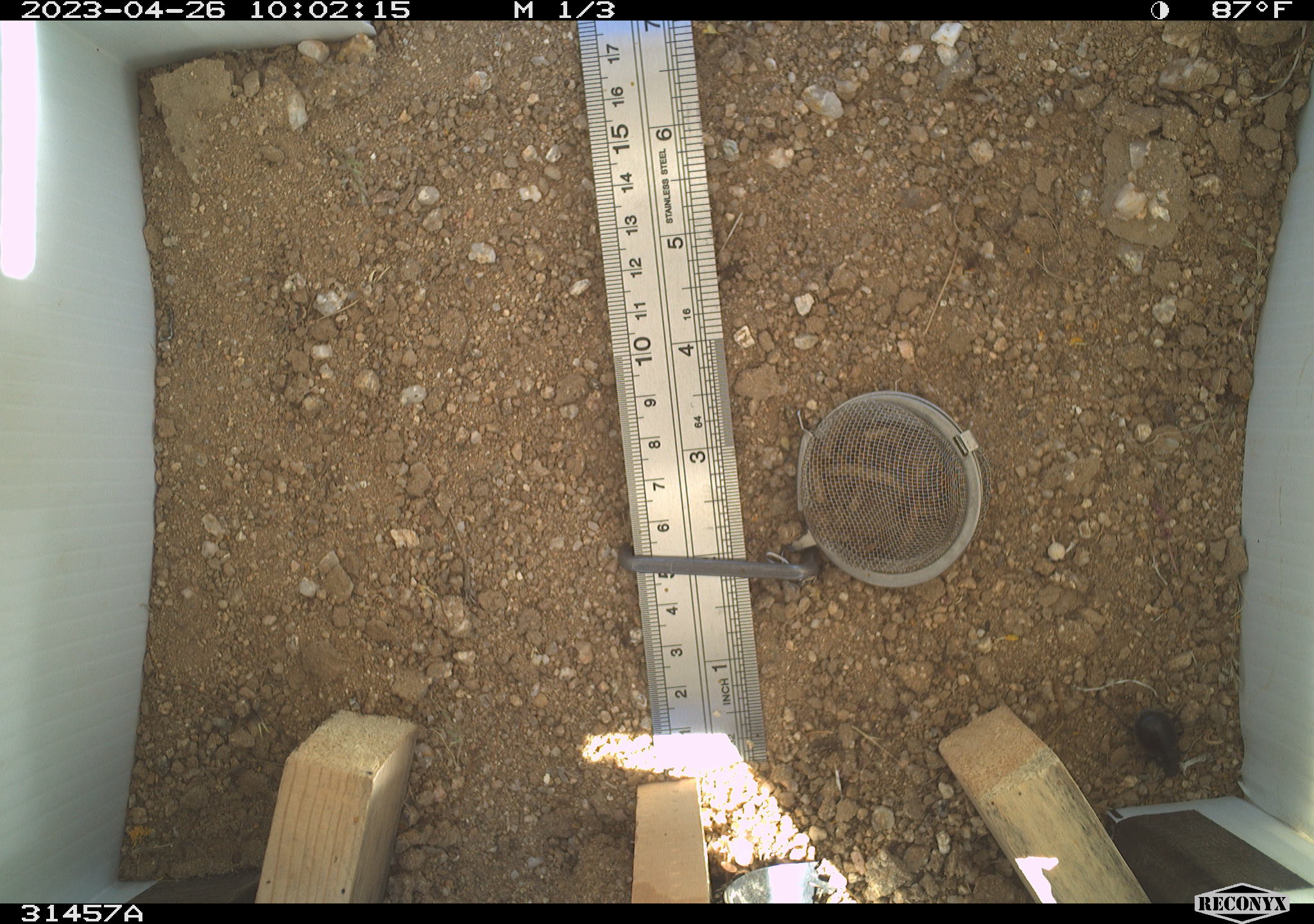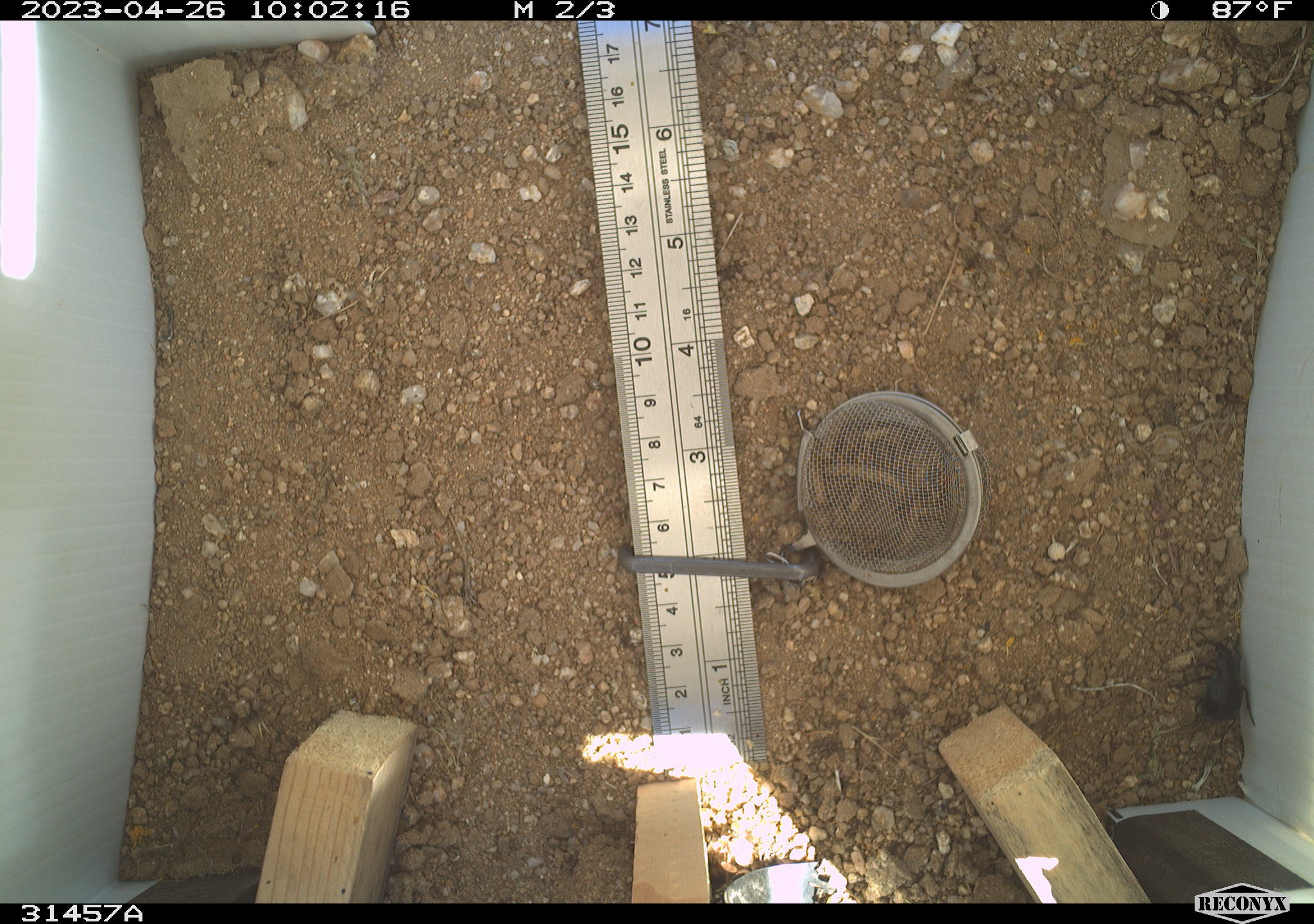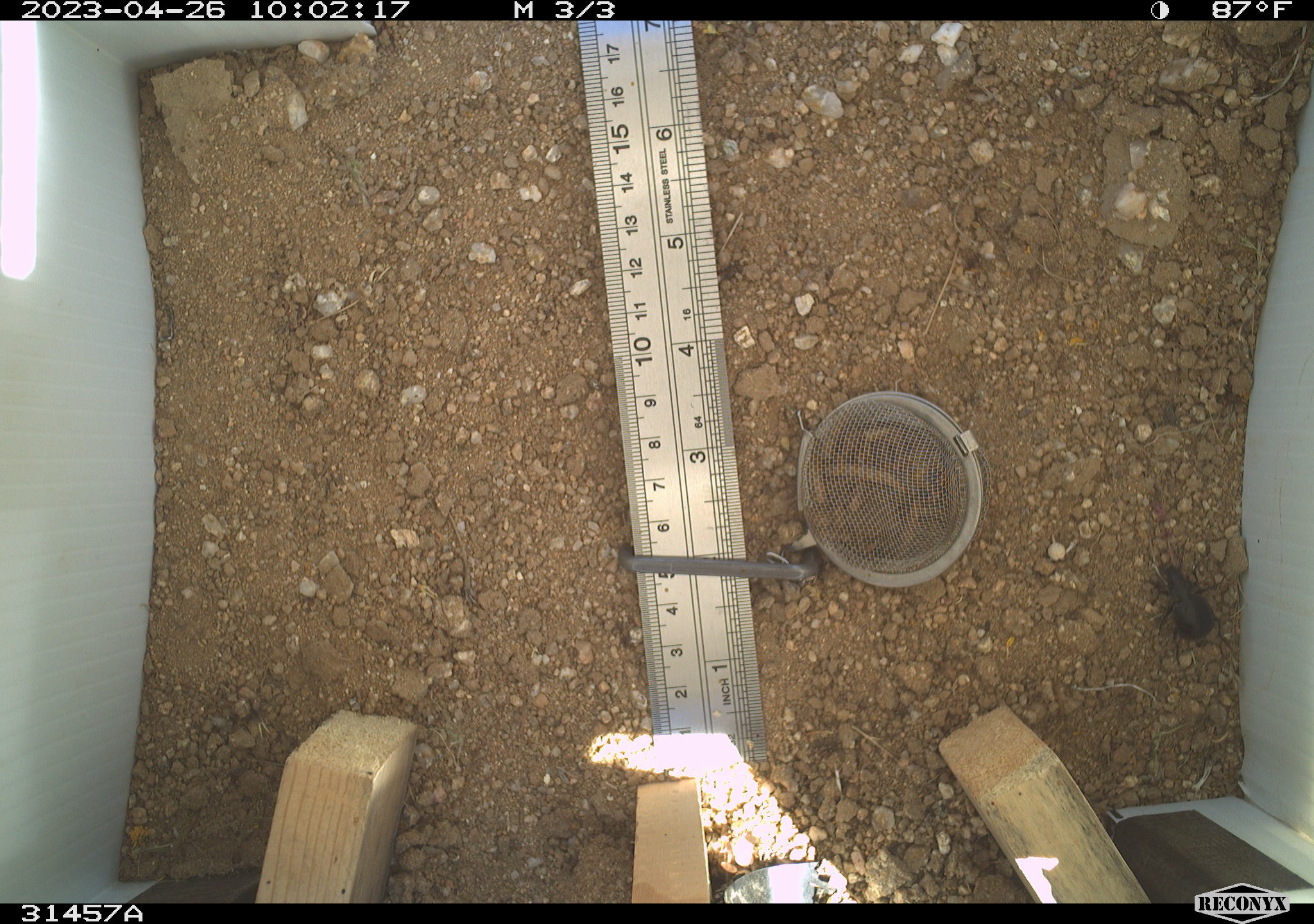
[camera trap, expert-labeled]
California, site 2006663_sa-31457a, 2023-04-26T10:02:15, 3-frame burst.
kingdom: Animalia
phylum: Arthropoda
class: Insecta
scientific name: Insecta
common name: insect